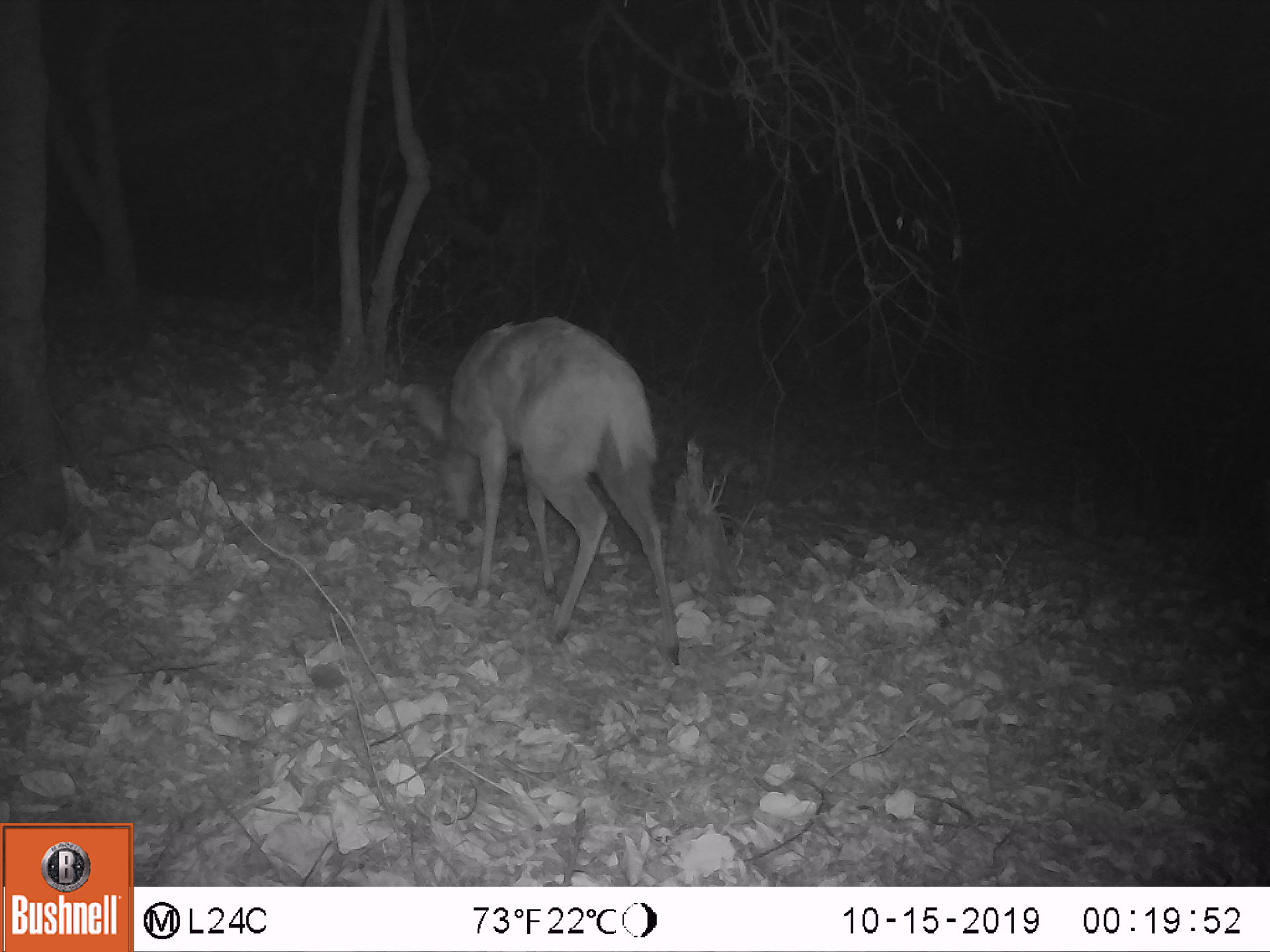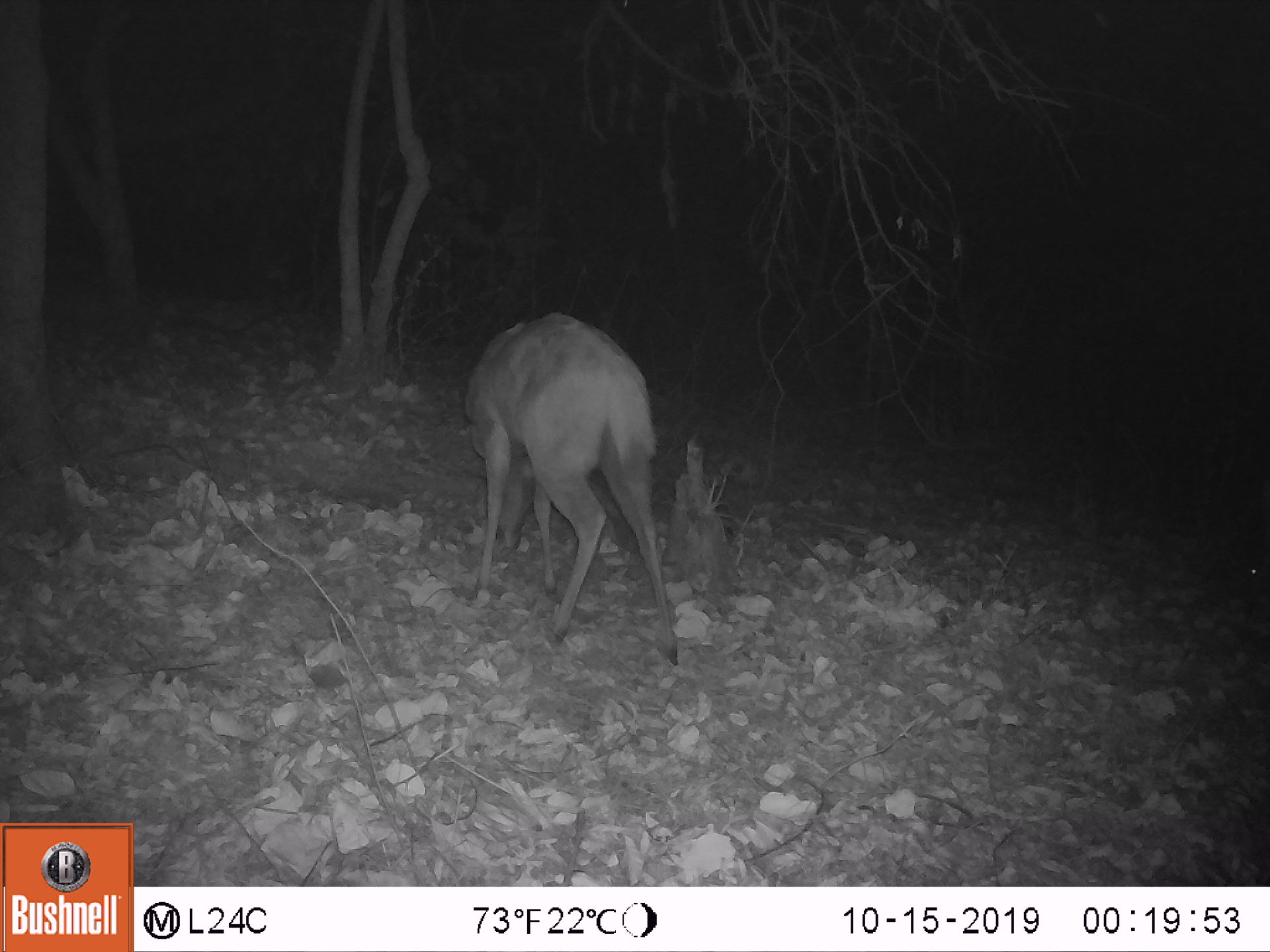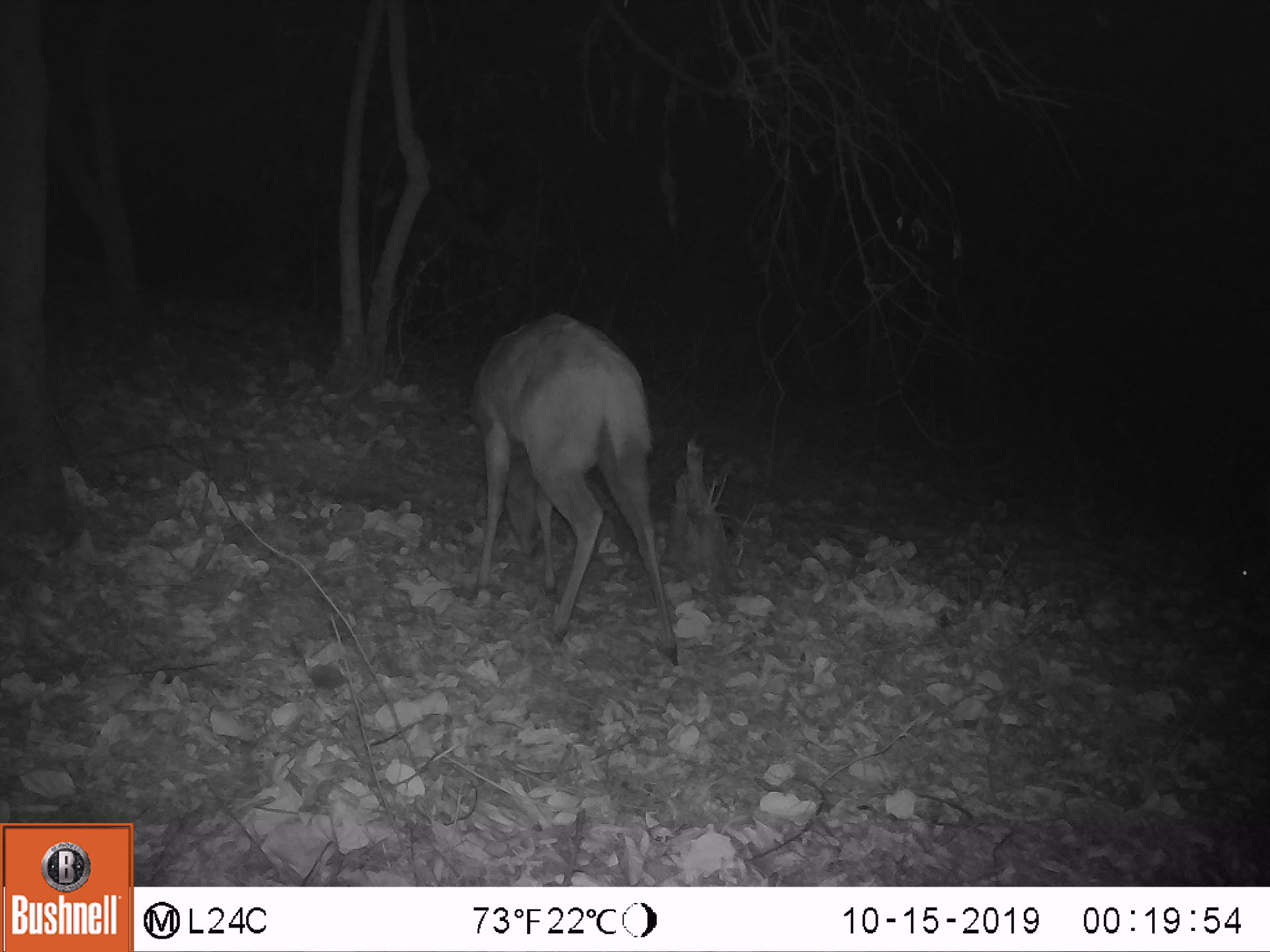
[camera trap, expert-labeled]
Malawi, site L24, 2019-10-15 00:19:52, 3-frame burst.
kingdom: Animalia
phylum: Chordata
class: Mammalia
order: Artiodactyla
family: Bovidae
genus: Tragelaphus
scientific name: Tragelaphus sylvaticus sylvaticus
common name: cape bushbuck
Cape bushbuck (Tragelaphus sylvaticus sylvaticus), count 1.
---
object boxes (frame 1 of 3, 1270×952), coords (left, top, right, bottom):
cape bushbuck: (392, 307, 681, 669)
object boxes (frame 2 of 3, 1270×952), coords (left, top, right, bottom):
cape bushbuck: (461, 301, 676, 670)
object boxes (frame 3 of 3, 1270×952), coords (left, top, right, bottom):
cape bushbuck: (452, 301, 682, 669)